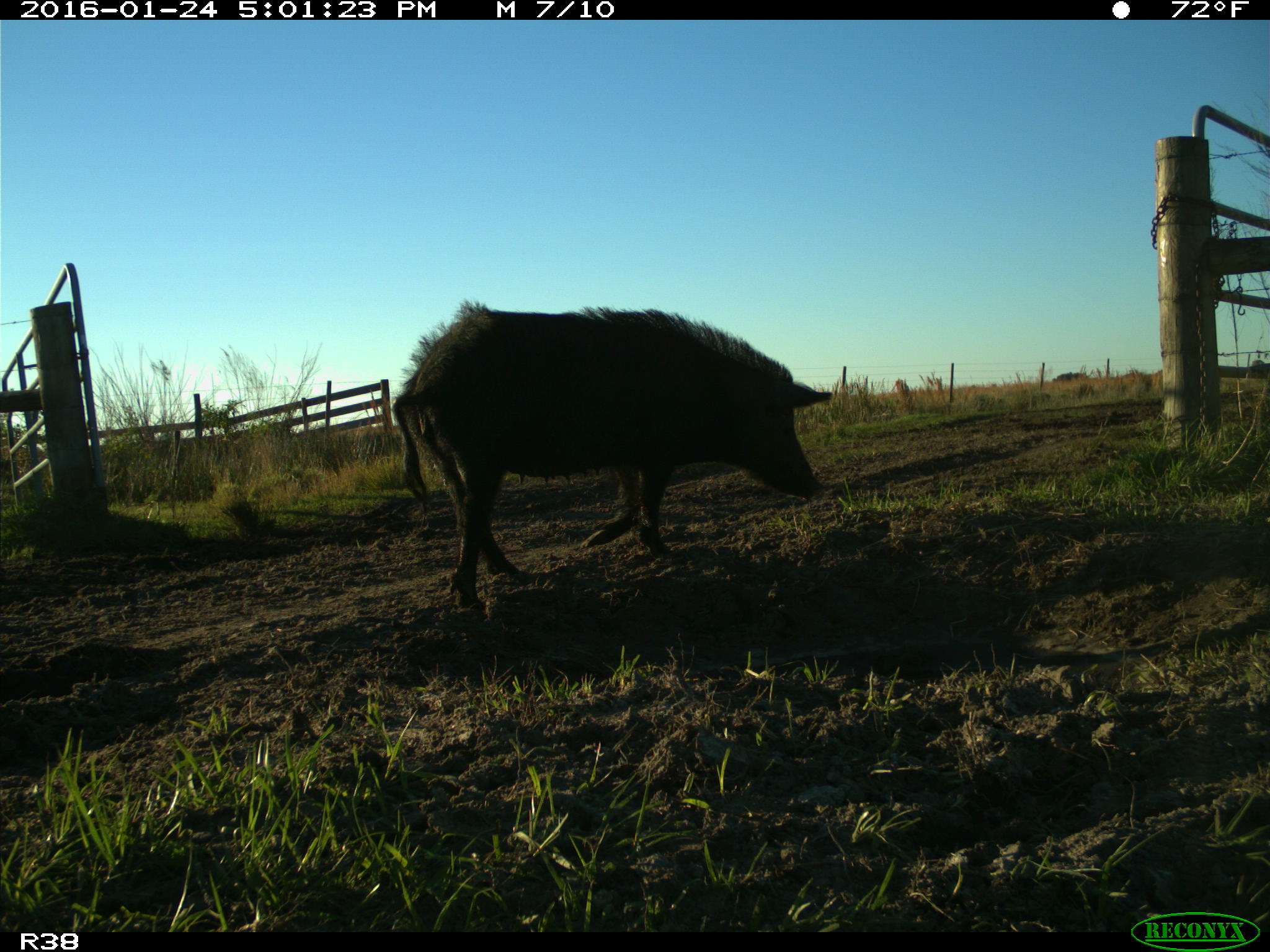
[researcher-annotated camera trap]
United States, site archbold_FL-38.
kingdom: Animalia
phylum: Chordata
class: Mammalia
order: Artiodactyla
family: Suidae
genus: Sus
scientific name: Sus scrofa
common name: wild boar